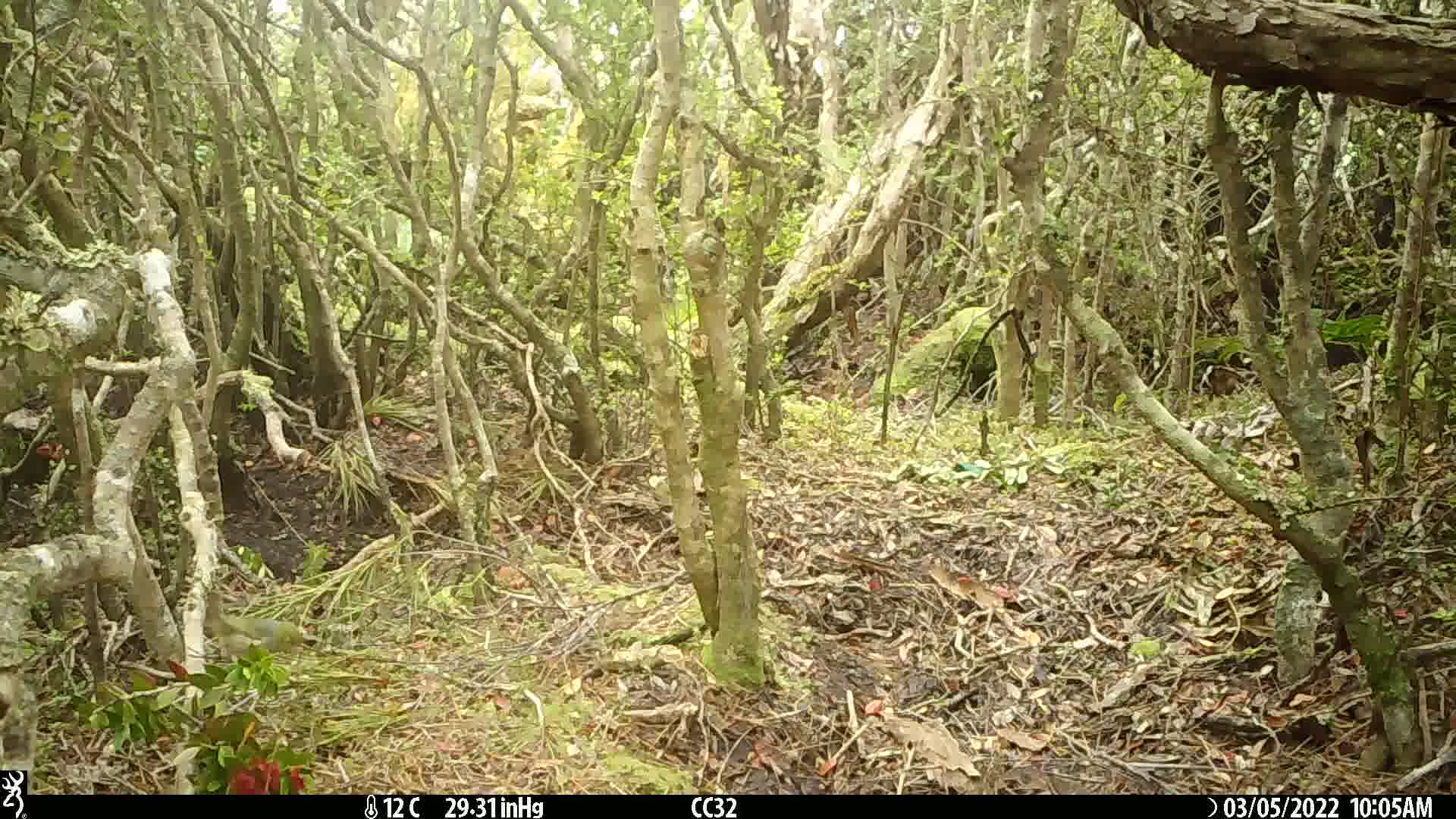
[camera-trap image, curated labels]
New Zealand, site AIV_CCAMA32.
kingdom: Animalia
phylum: Chordata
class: Aves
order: Passeriformes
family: Zosteropidae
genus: Zosterops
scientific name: Zosterops lateralis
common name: silvereye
Silvereye (Zosterops lateralis).